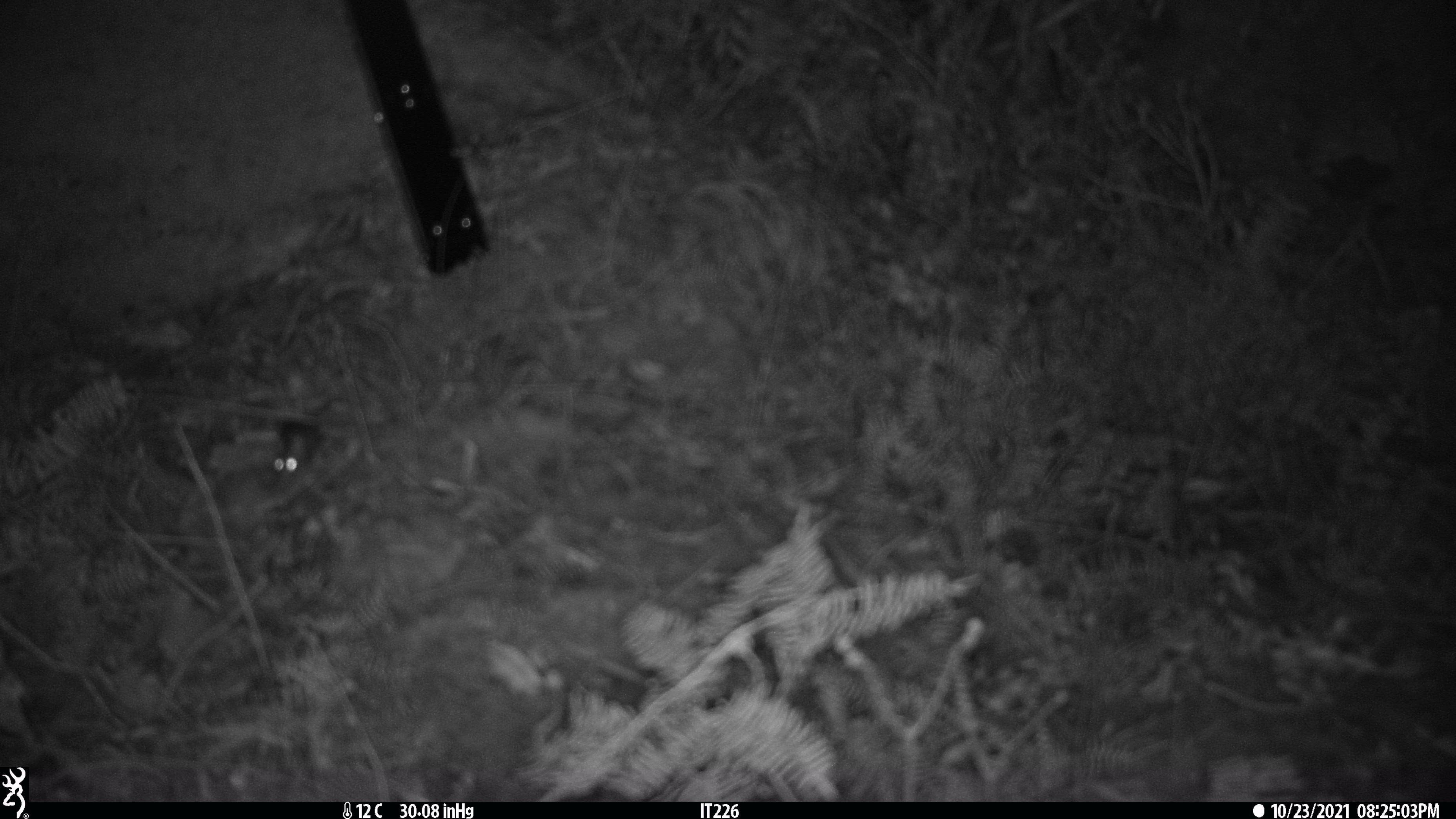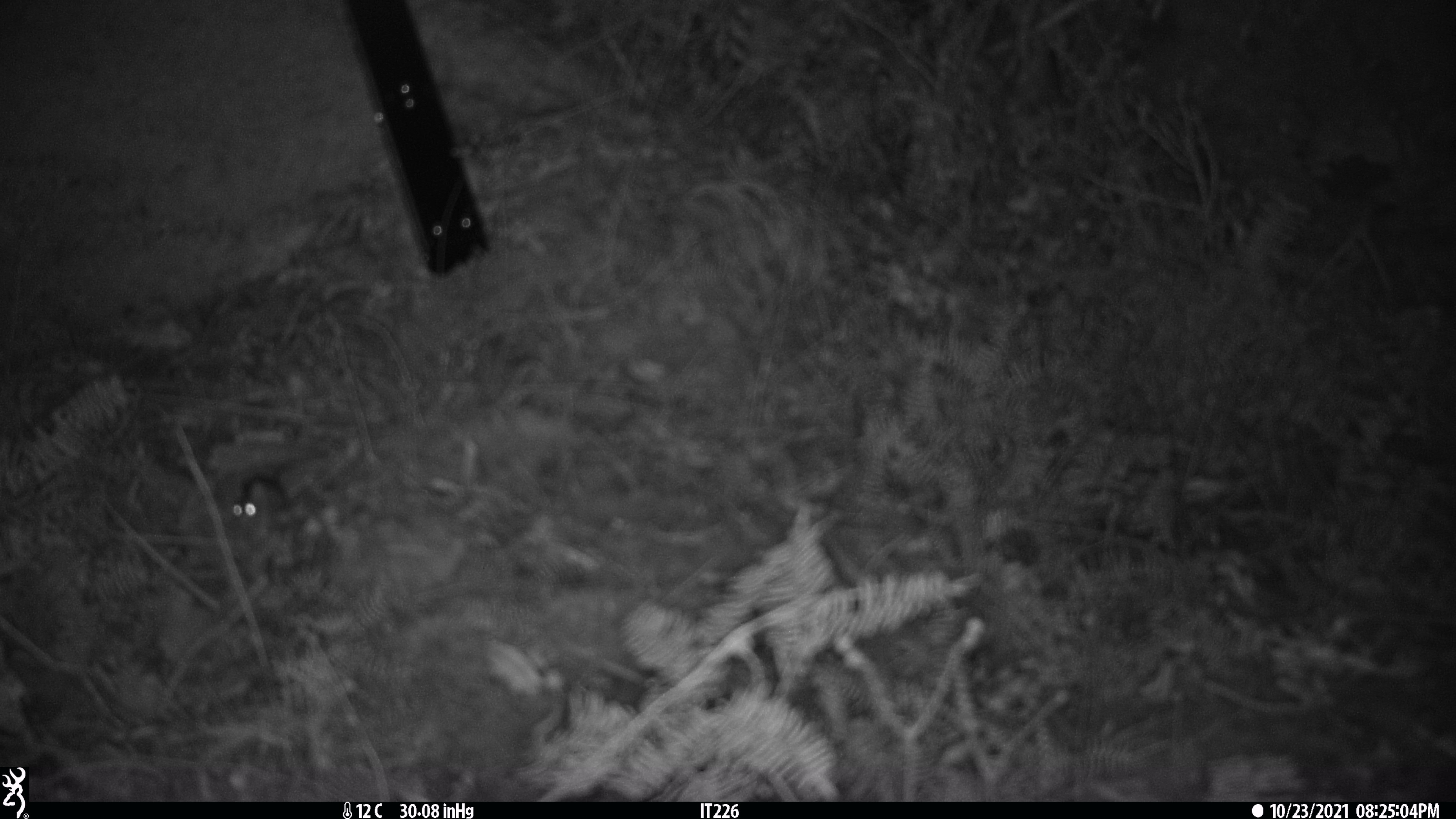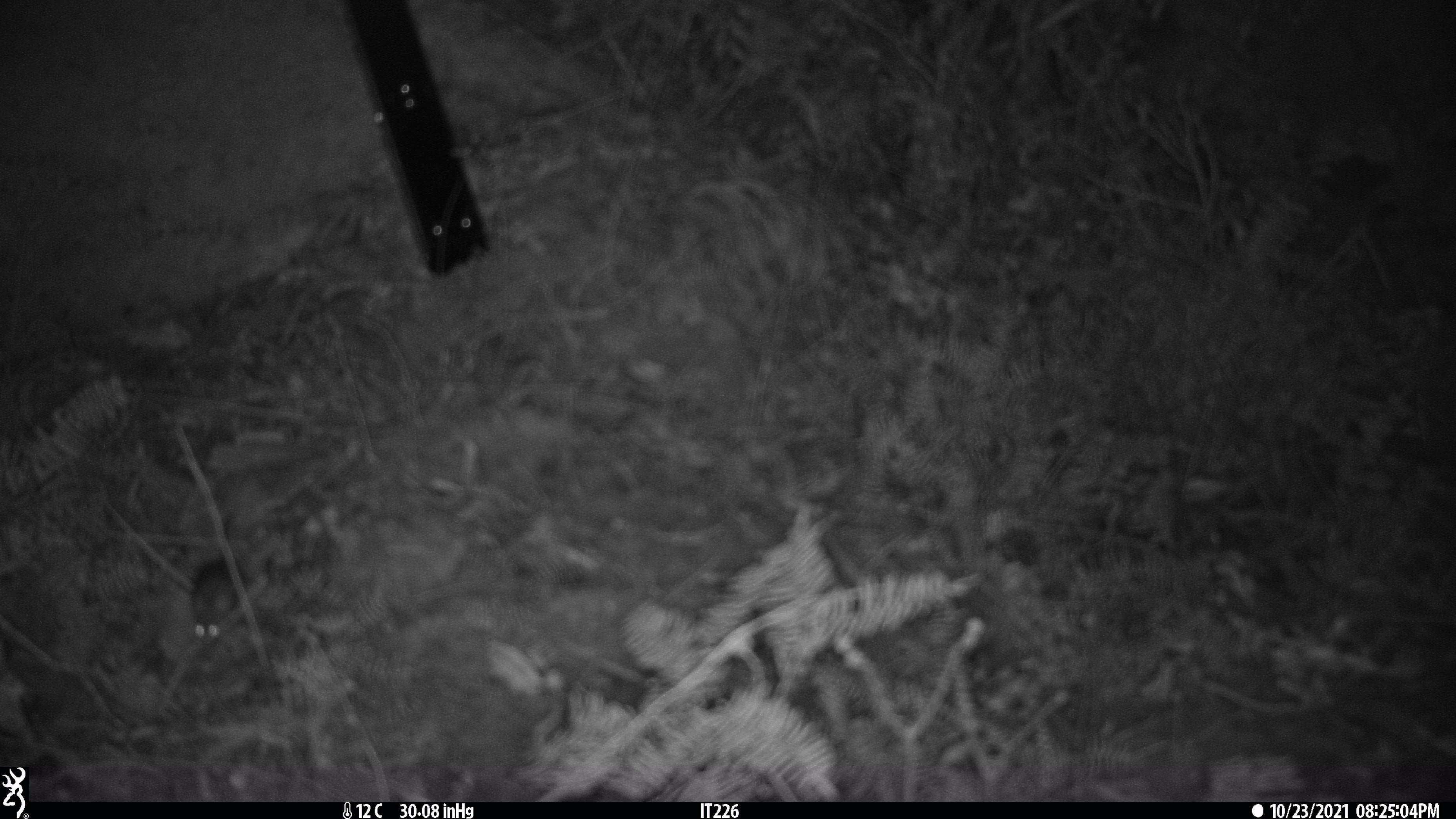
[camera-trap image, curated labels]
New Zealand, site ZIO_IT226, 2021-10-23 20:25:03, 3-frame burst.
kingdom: Animalia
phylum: Chordata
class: Mammalia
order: Rodentia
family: Muridae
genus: Mus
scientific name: Mus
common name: mouse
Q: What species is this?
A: Mouse (Mus).